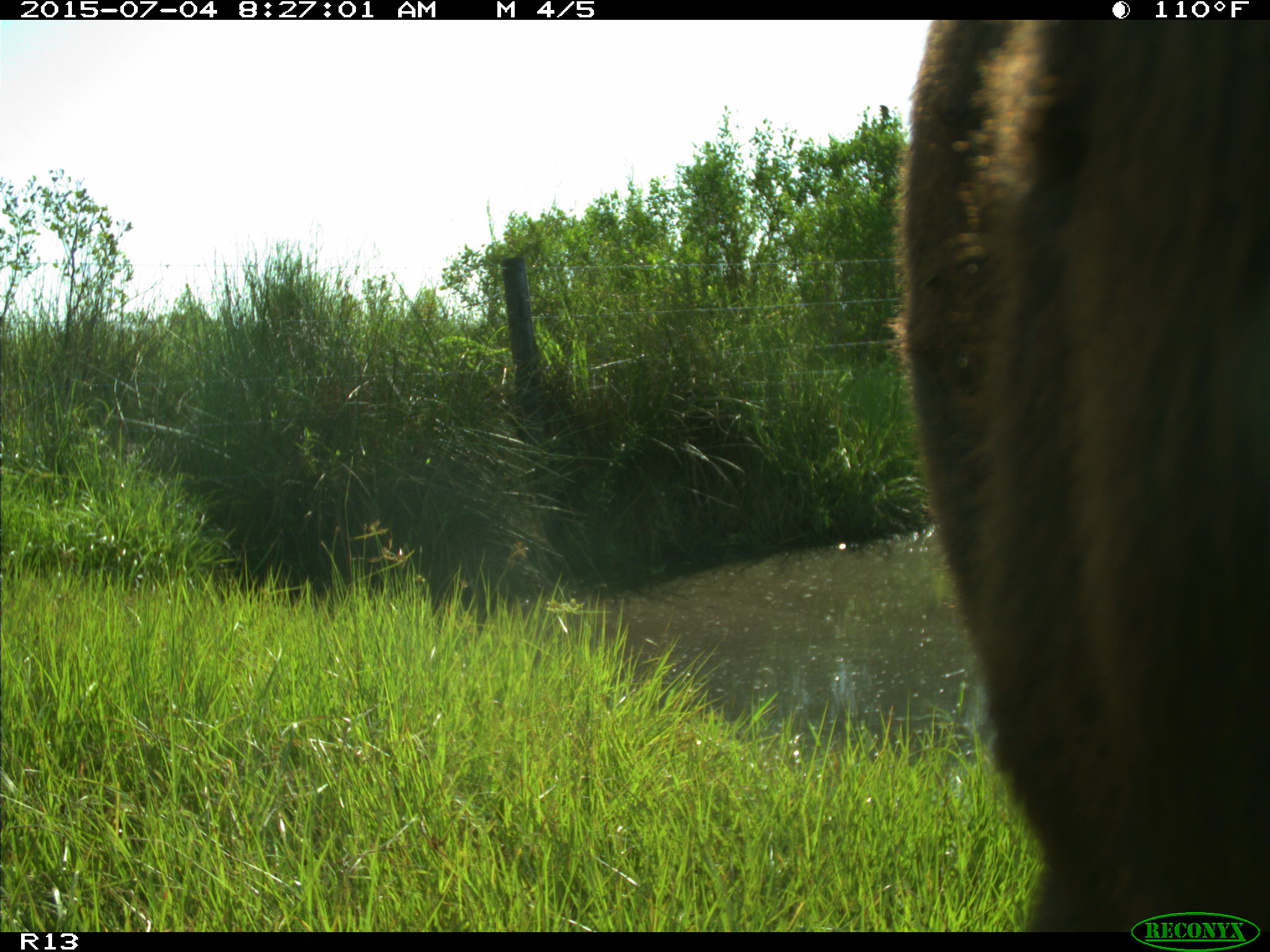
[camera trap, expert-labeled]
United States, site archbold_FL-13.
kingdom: Animalia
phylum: Chordata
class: Mammalia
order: Artiodactyla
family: Bovidae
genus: Bos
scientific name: Bos taurus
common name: domestic cow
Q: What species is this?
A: Bos taurus (domestic cow).